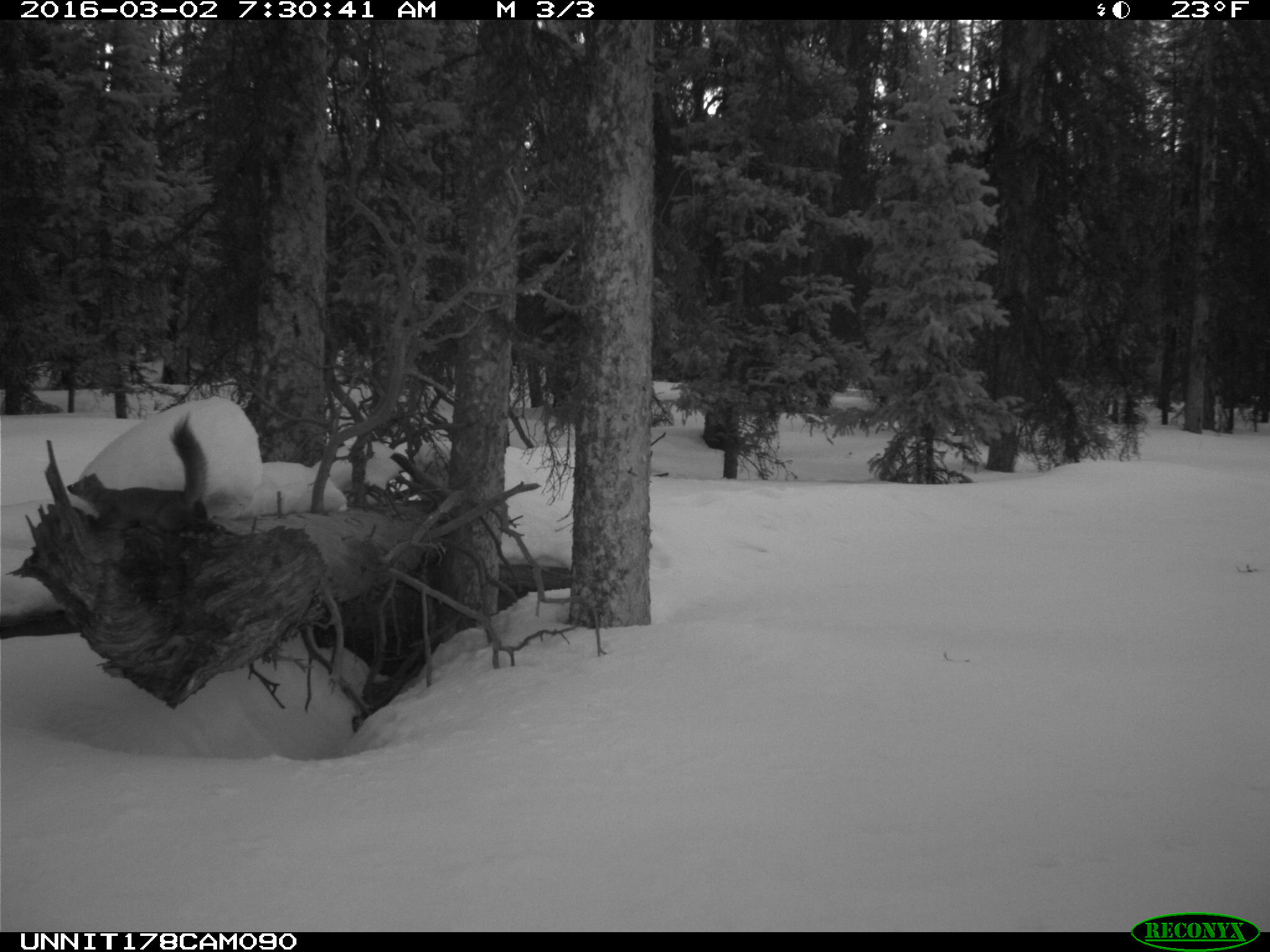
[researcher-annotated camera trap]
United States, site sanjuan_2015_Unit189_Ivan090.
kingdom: Animalia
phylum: Chordata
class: Mammalia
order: Carnivora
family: Mustelidae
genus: Martes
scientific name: Martes americana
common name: american marten